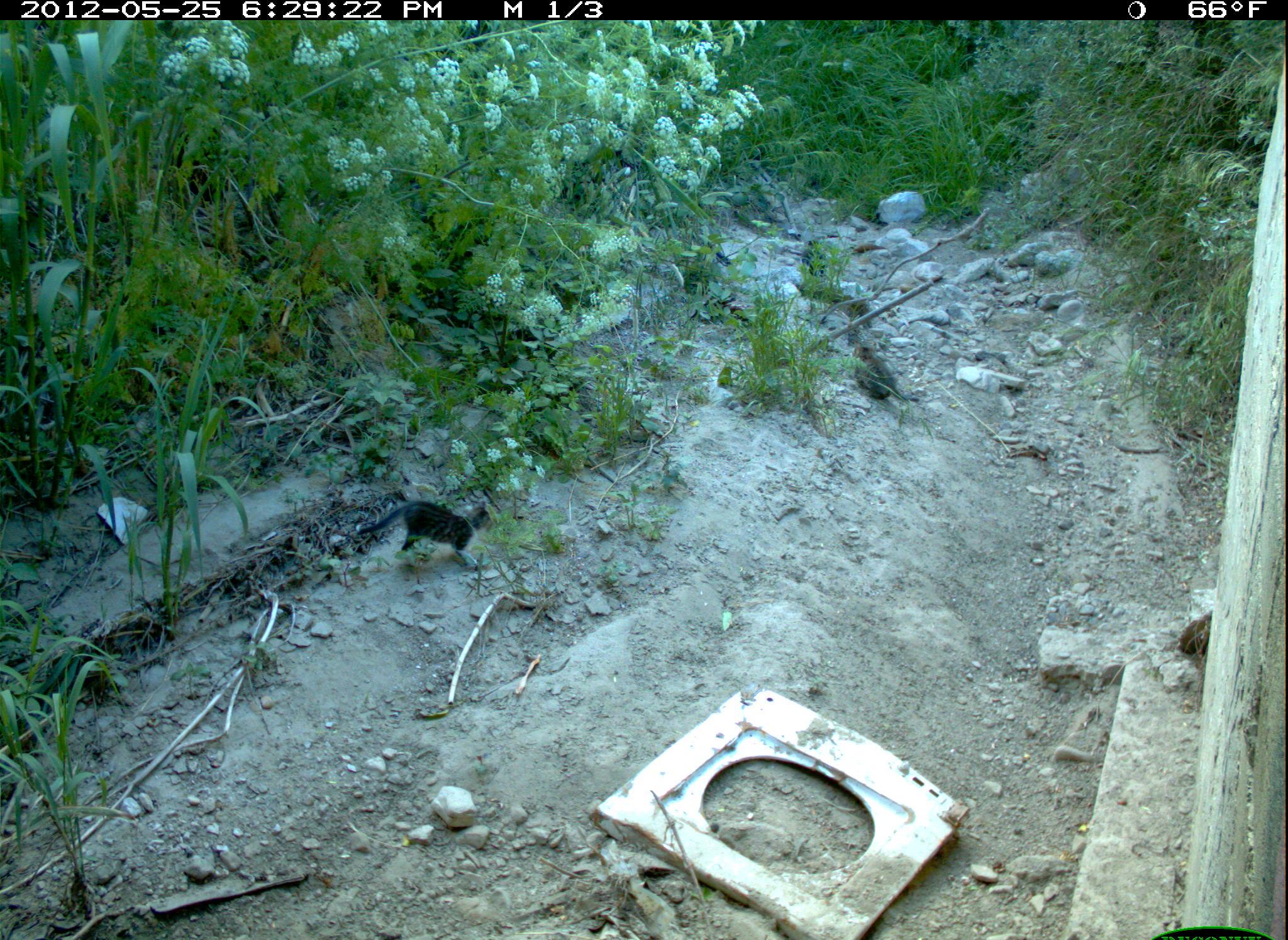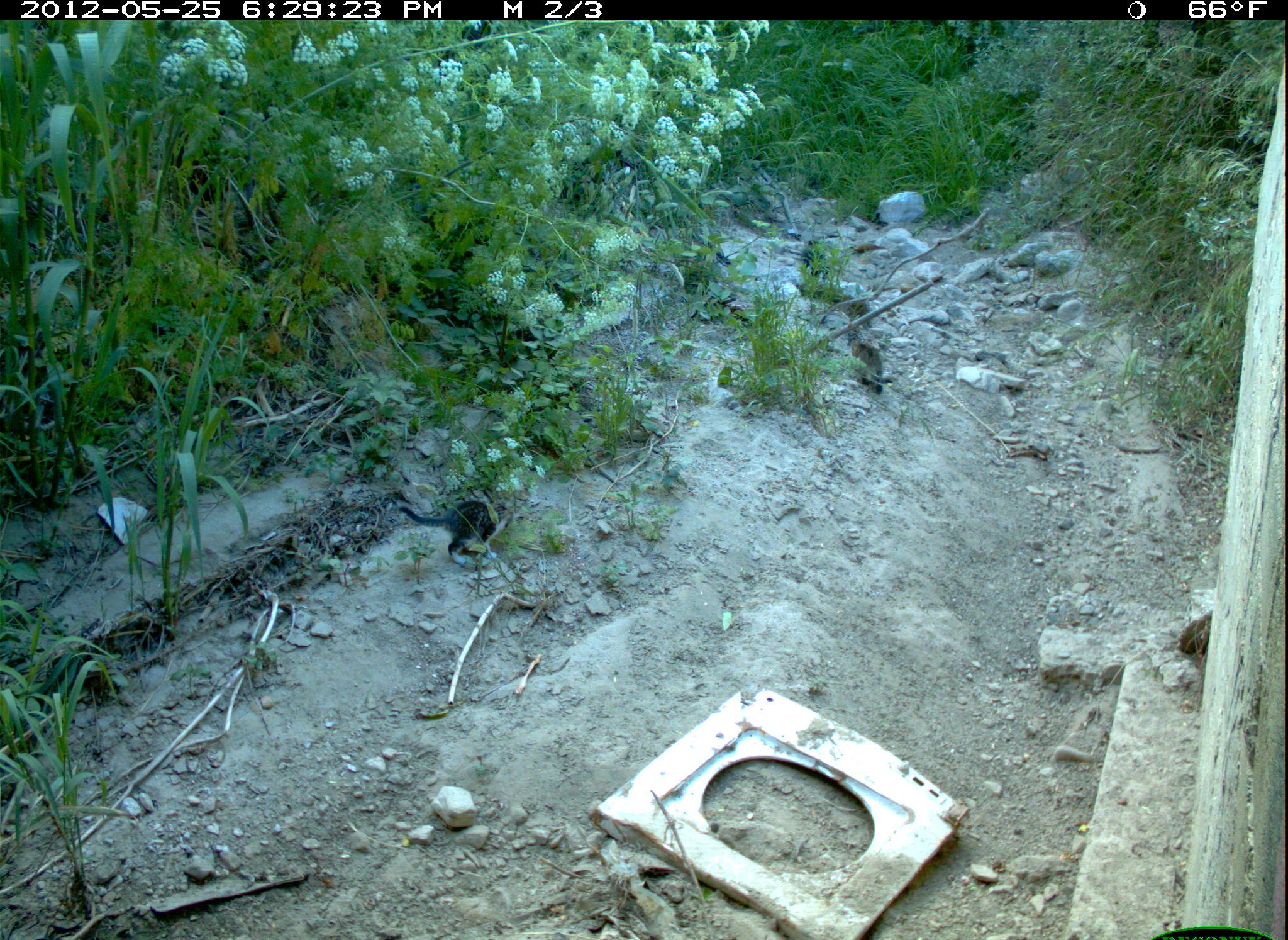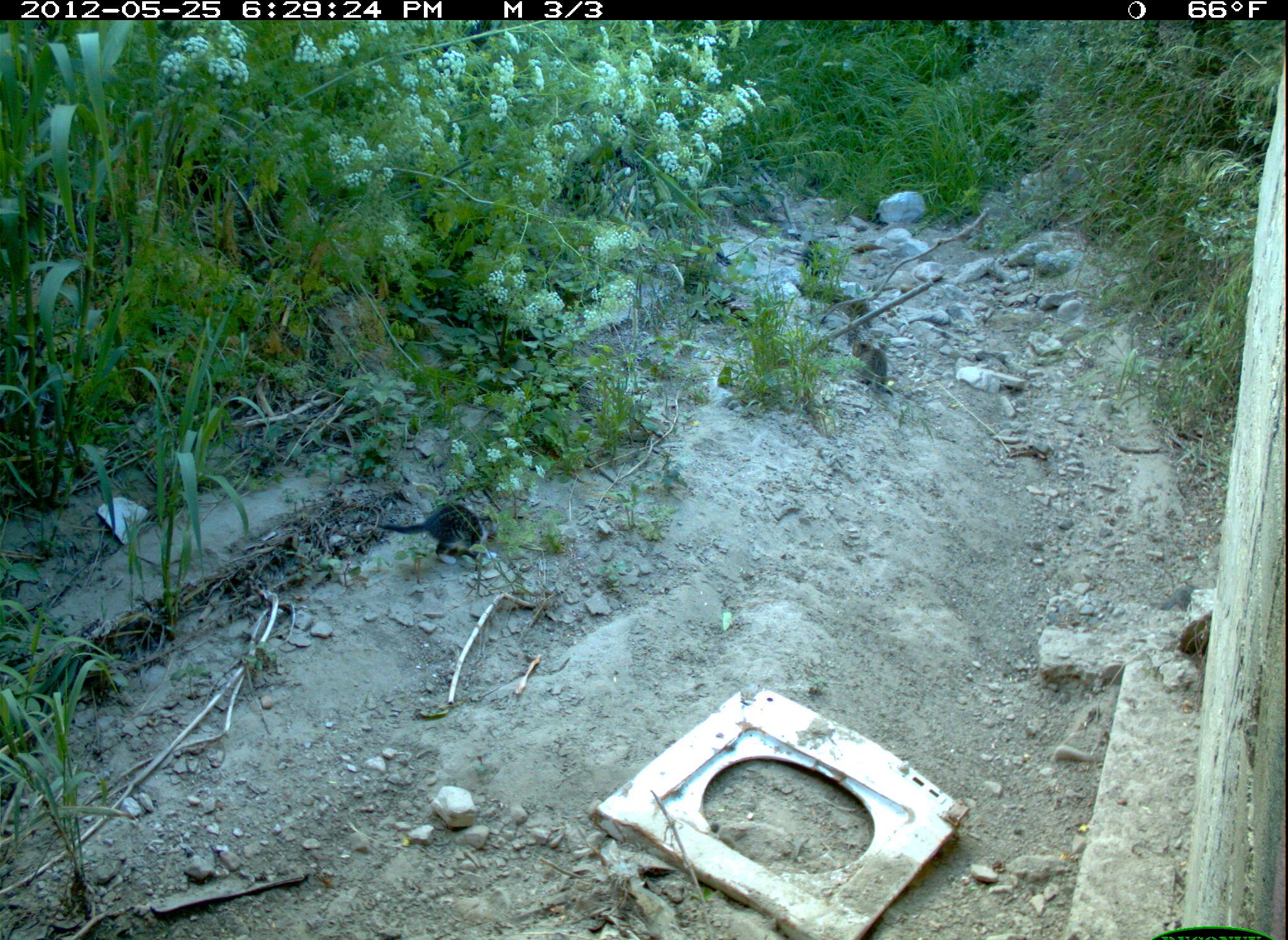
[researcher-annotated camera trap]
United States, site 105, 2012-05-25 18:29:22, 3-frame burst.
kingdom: Animalia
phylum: Chordata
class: Mammalia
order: Carnivora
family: Felidae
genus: Felis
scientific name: Felis catus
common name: cat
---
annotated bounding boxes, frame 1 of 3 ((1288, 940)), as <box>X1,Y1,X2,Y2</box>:
cat: <box>346,485,512,591</box>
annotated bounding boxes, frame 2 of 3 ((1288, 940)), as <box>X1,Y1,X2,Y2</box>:
cat: <box>383,487,518,572</box>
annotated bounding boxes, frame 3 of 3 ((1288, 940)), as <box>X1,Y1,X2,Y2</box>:
cat: <box>349,485,525,575</box>